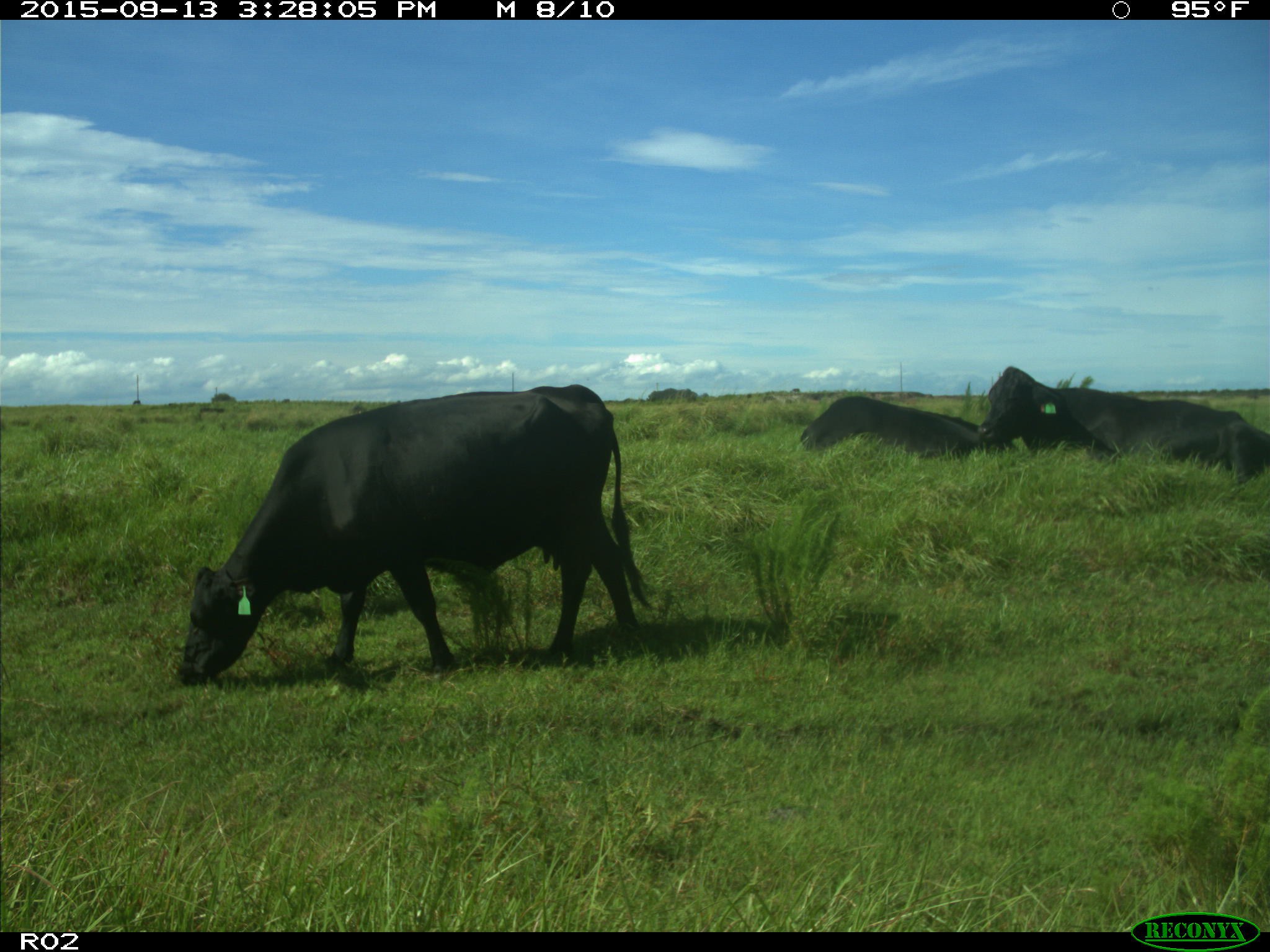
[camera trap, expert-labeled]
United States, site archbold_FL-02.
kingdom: Animalia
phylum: Chordata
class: Mammalia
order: Artiodactyla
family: Bovidae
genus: Bos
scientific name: Bos taurus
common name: domestic cow